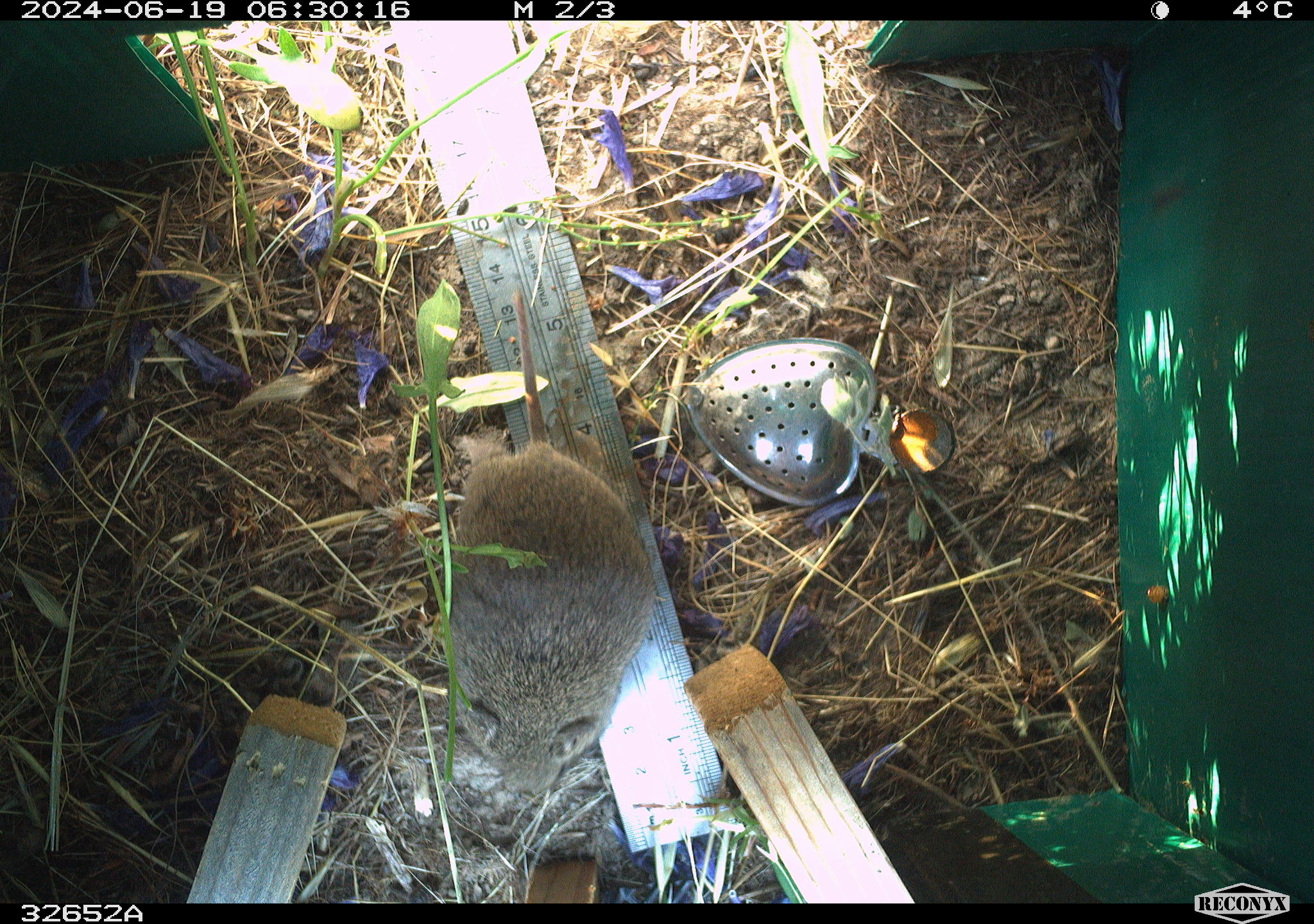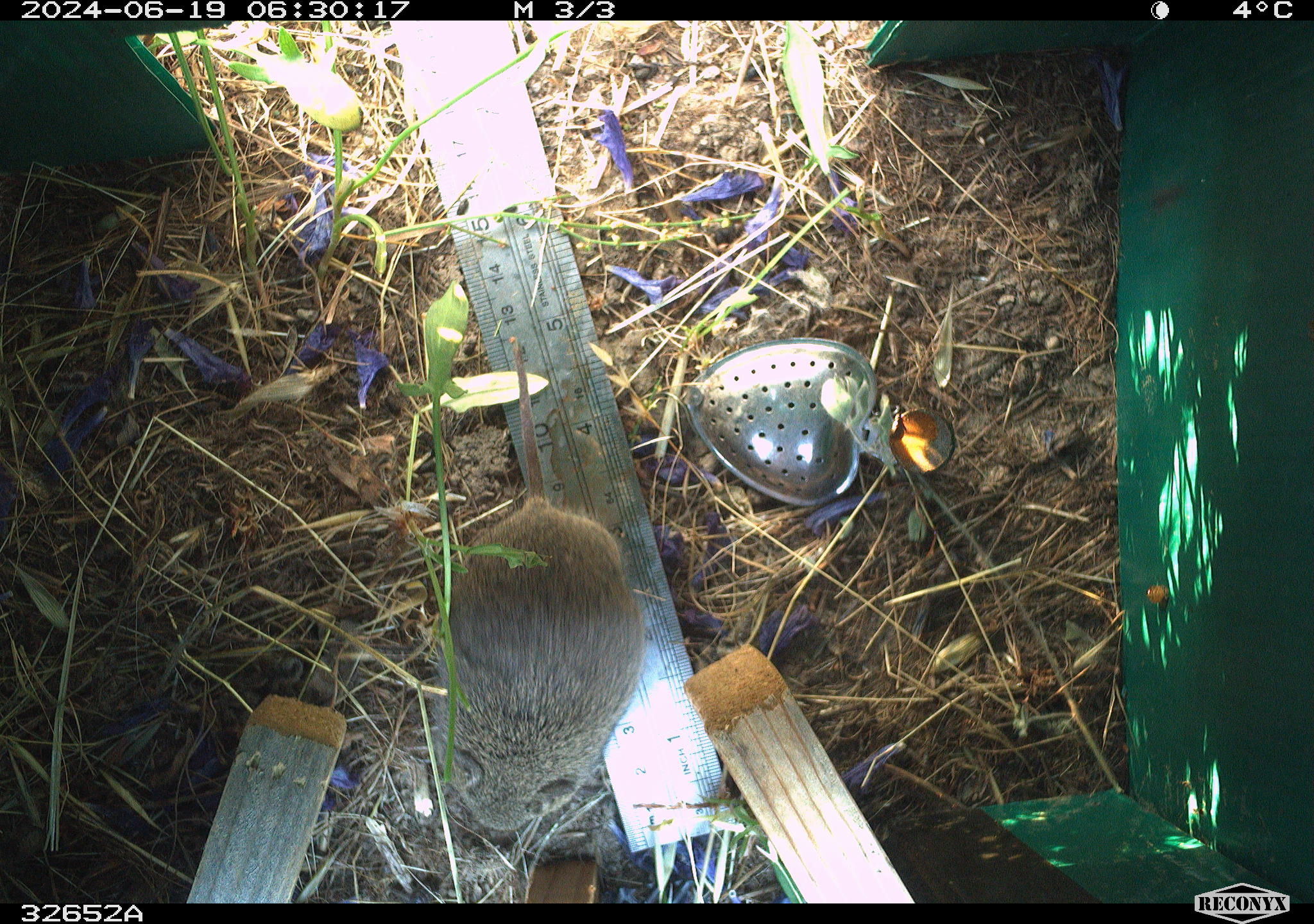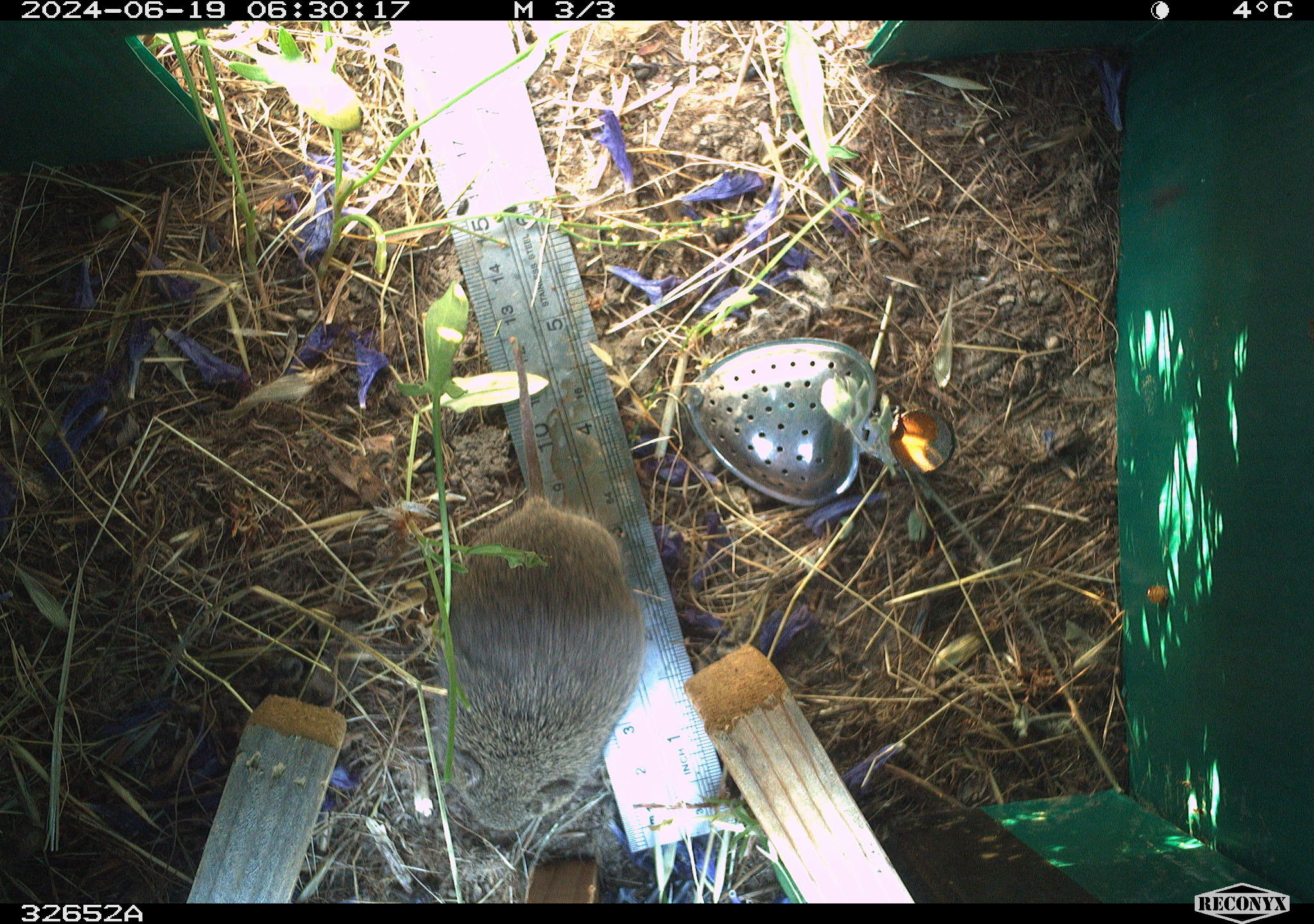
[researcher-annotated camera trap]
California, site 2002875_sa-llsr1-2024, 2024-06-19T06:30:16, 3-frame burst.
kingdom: Animalia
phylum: Chordata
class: Mammalia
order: Rodentia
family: Cricetidae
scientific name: Arvicolinae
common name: voles, lemmings, and muskrats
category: arvicolinae subfamily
Arvicolinae subfamily (voles, lemmings, and muskrats) (Arvicolinae).